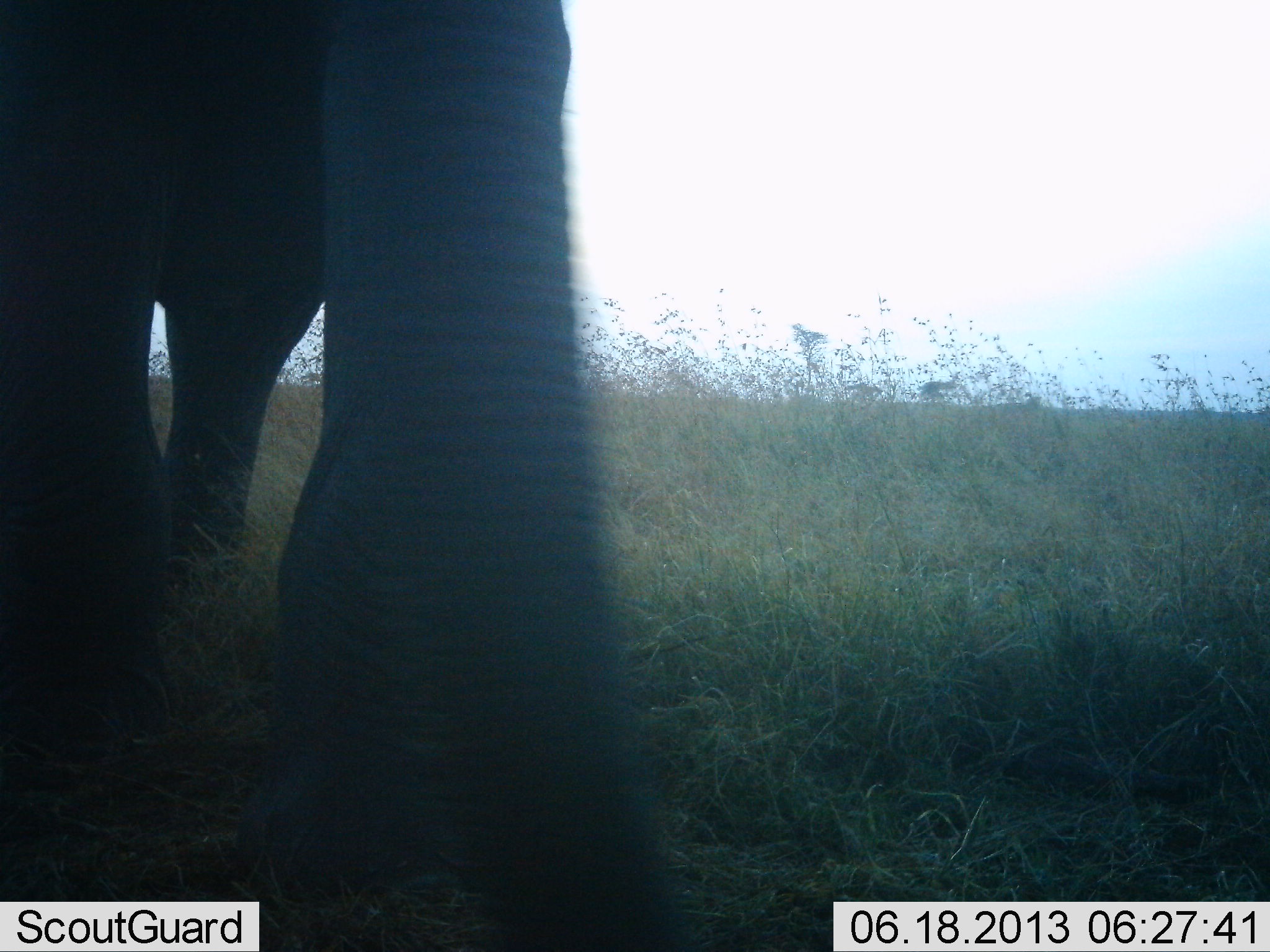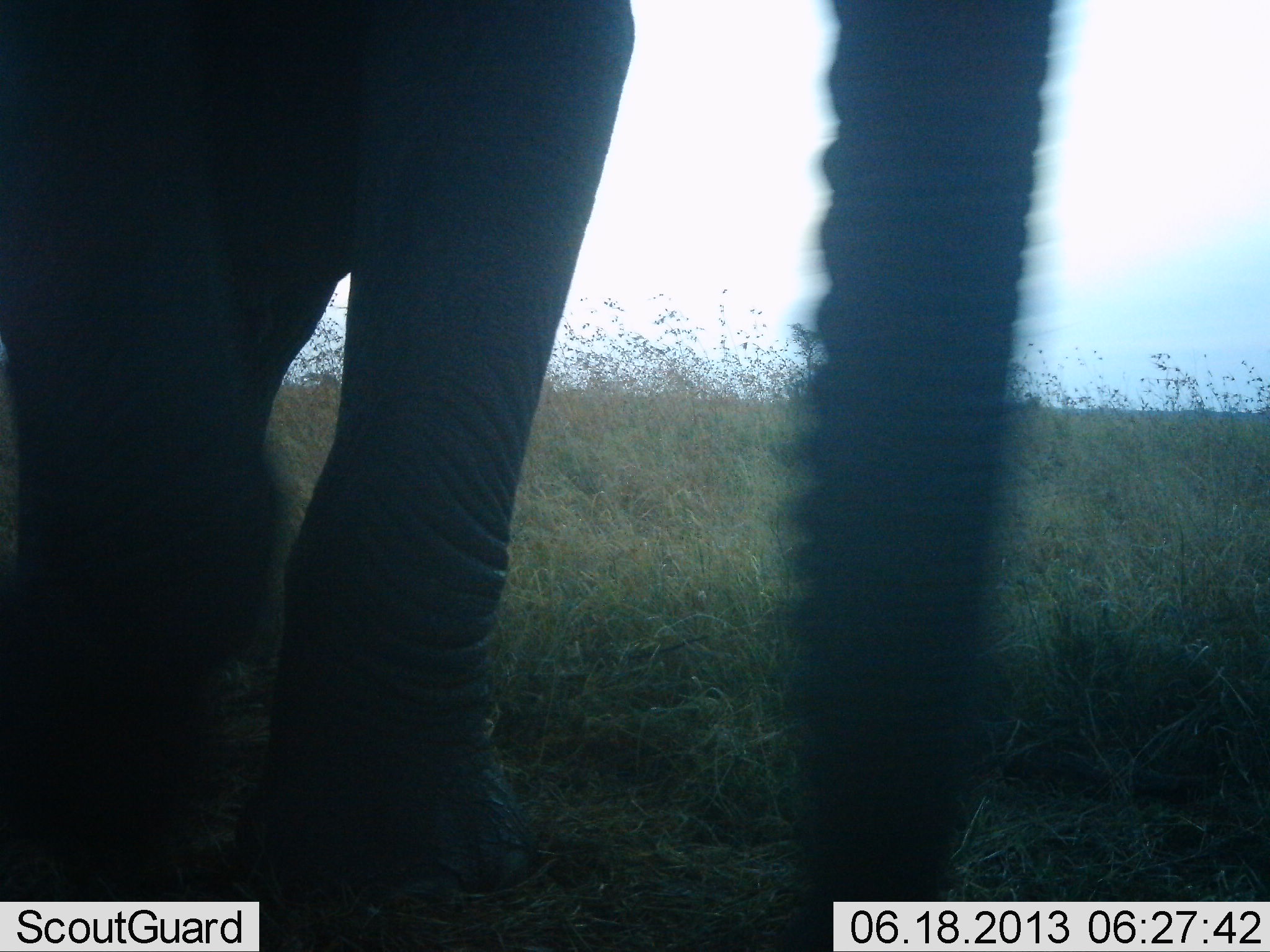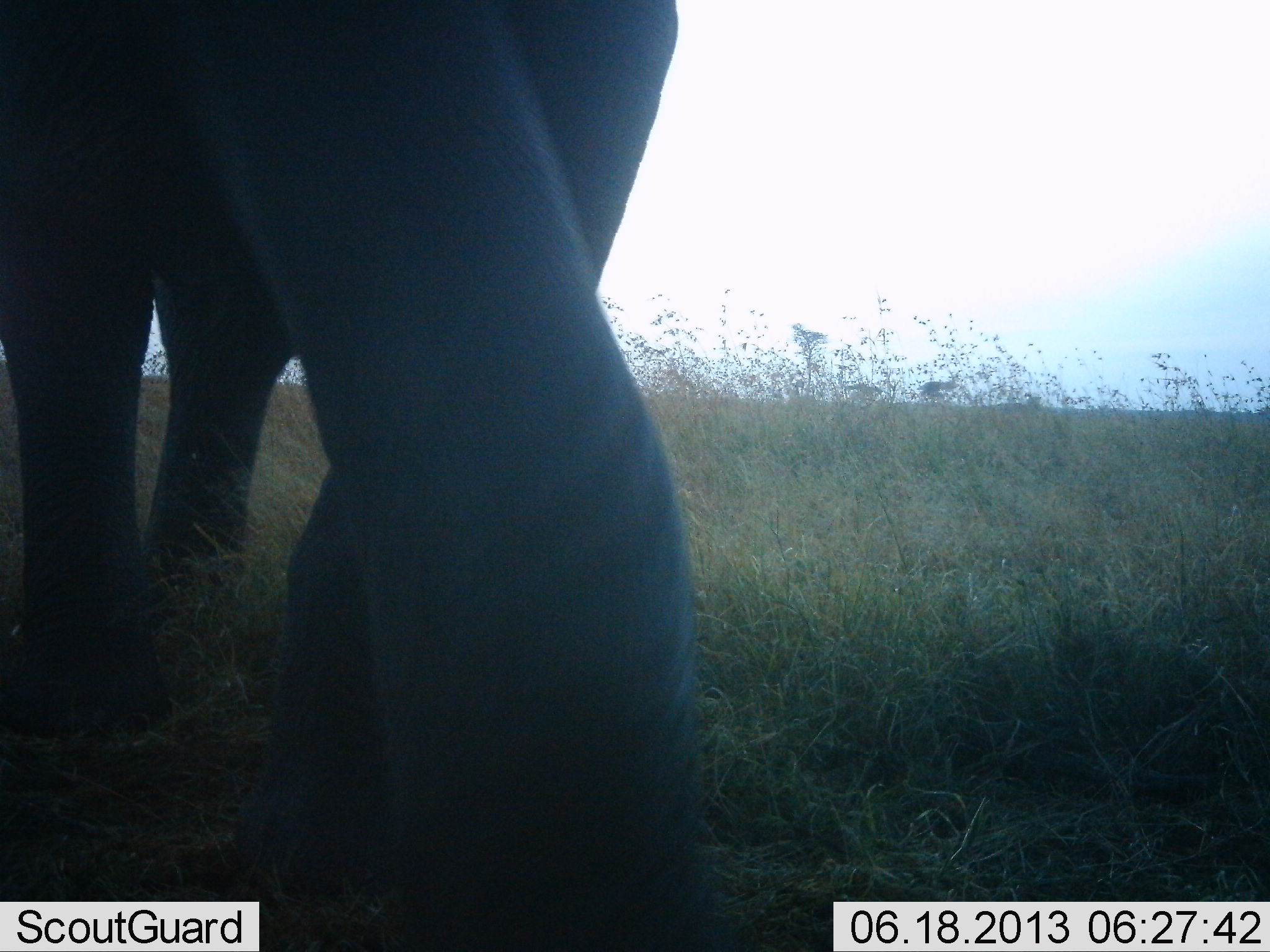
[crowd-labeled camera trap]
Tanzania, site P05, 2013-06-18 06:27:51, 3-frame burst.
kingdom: Animalia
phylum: Chordata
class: Mammalia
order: Proboscidea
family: Elephantidae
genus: Loxodonta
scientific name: Loxodonta africana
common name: african bush elephant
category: elephant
Elephant (african bush elephant) (Loxodonta africana), count 1. Behavior (volunteer vote fractions): standing 11%, resting 0%, moving 89%, interacting 0%. Young present (vote fraction): 0%. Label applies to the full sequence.